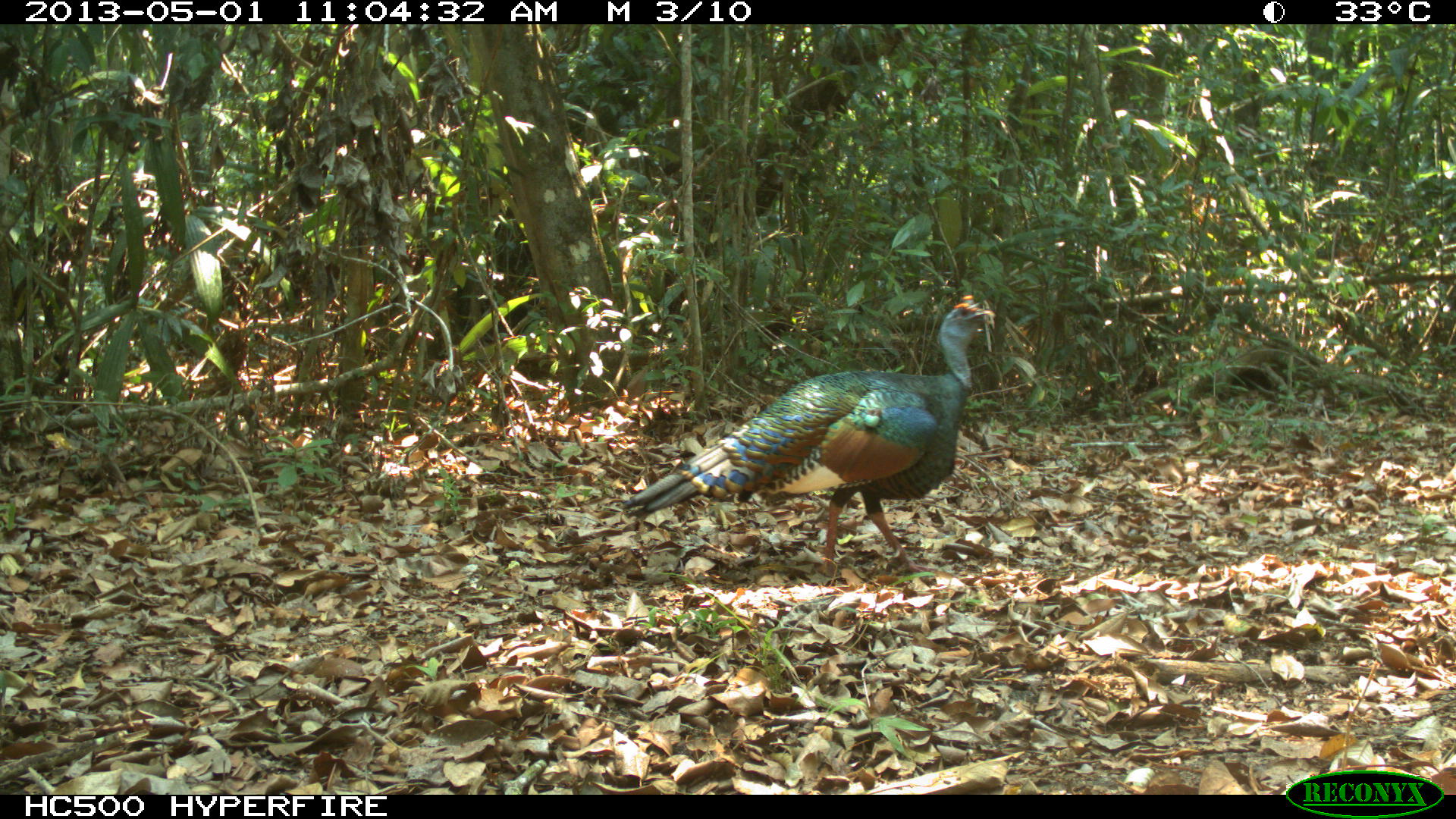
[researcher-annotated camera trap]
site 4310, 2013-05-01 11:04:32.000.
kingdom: Animalia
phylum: Chordata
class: Aves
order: Galliformes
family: Phasianidae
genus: Meleagris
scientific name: Meleagris ocellata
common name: ocellated turkey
Meleagris ocellata (ocellated turkey), count 1, sex male.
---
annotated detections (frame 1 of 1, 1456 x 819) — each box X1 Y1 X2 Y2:
meleagris ocellata: 618 292 996 578